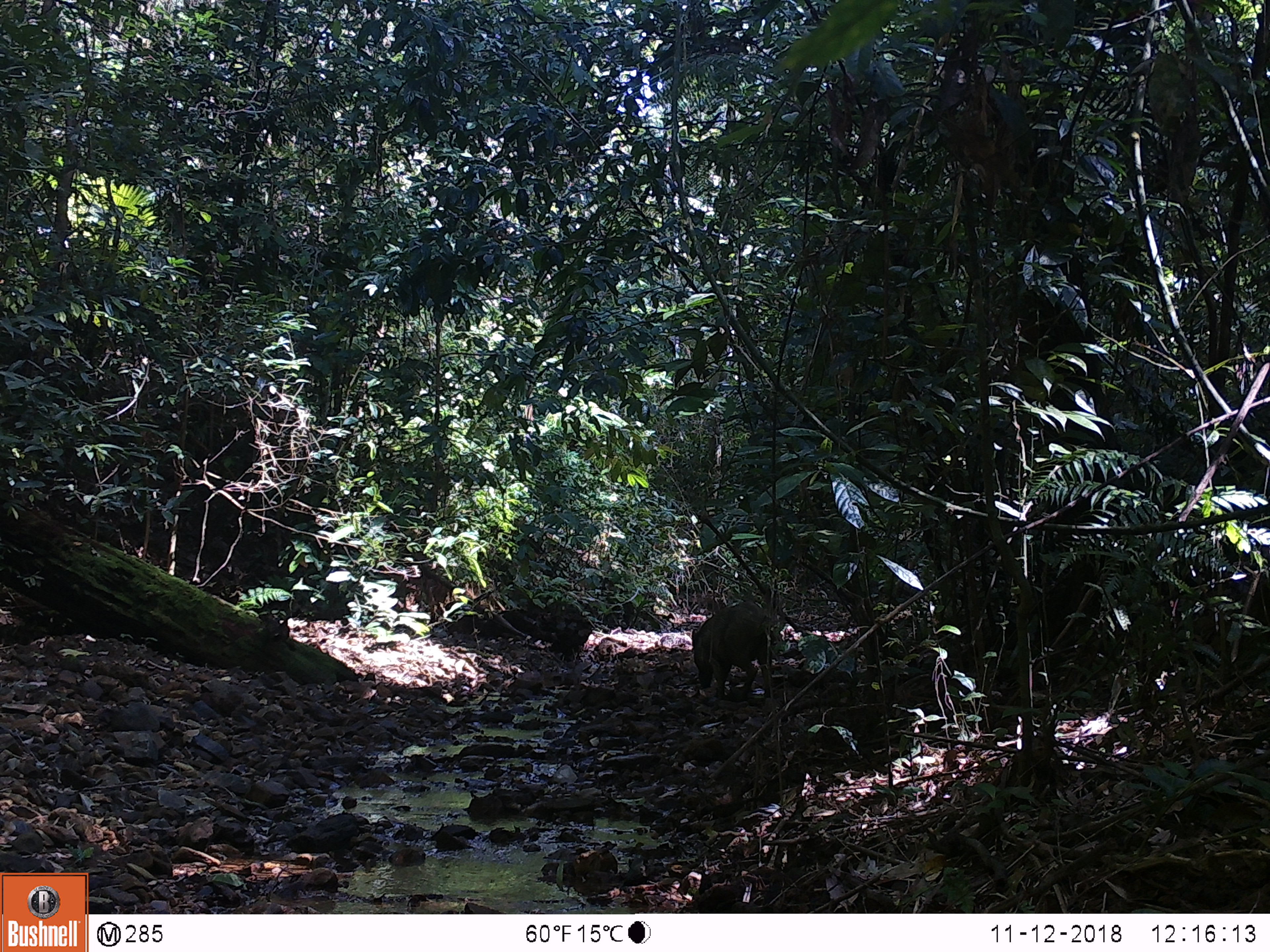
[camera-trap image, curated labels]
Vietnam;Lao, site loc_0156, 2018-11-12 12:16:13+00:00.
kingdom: Animalia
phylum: Chordata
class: Mammalia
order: Artiodactyla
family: Suidae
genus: Sus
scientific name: Sus scrofa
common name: eurasian wild pig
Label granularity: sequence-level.